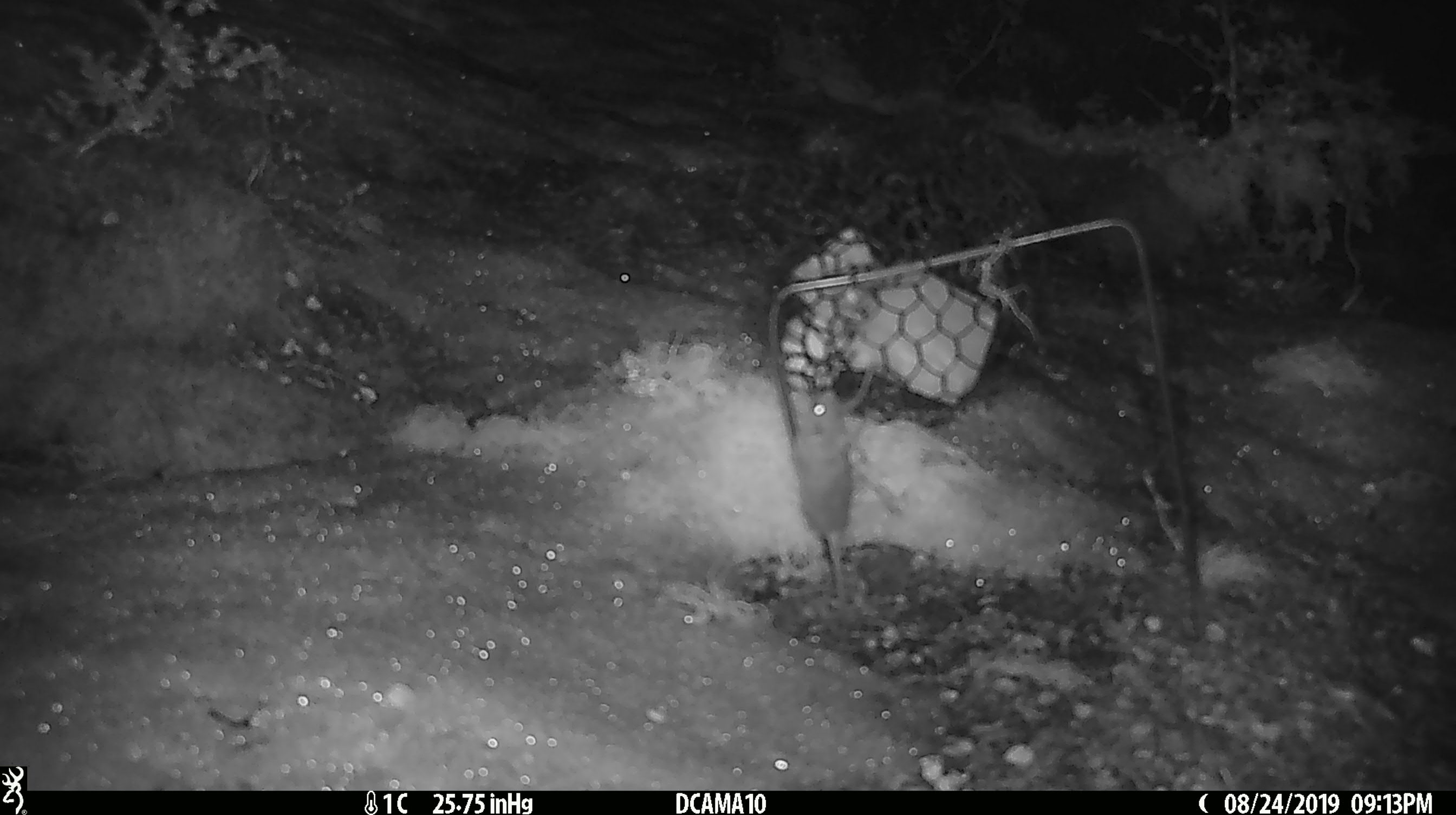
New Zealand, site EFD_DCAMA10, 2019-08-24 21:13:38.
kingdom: Animalia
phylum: Chordata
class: Mammalia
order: Rodentia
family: Muridae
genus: Mus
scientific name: Mus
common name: mouse